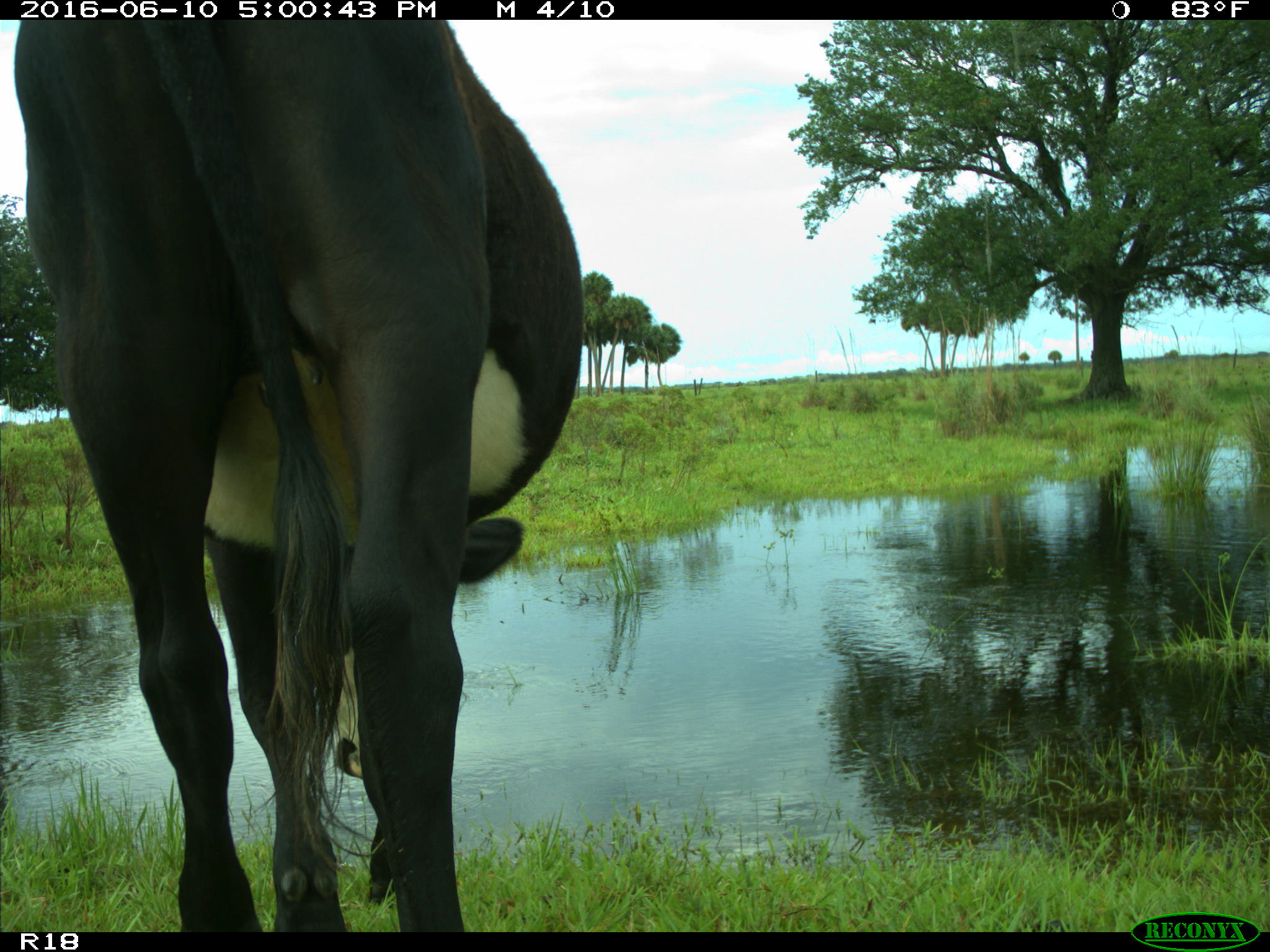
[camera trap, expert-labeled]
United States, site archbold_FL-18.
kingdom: Animalia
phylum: Chordata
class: Mammalia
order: Artiodactyla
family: Bovidae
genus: Bos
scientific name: Bos taurus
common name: domestic cow